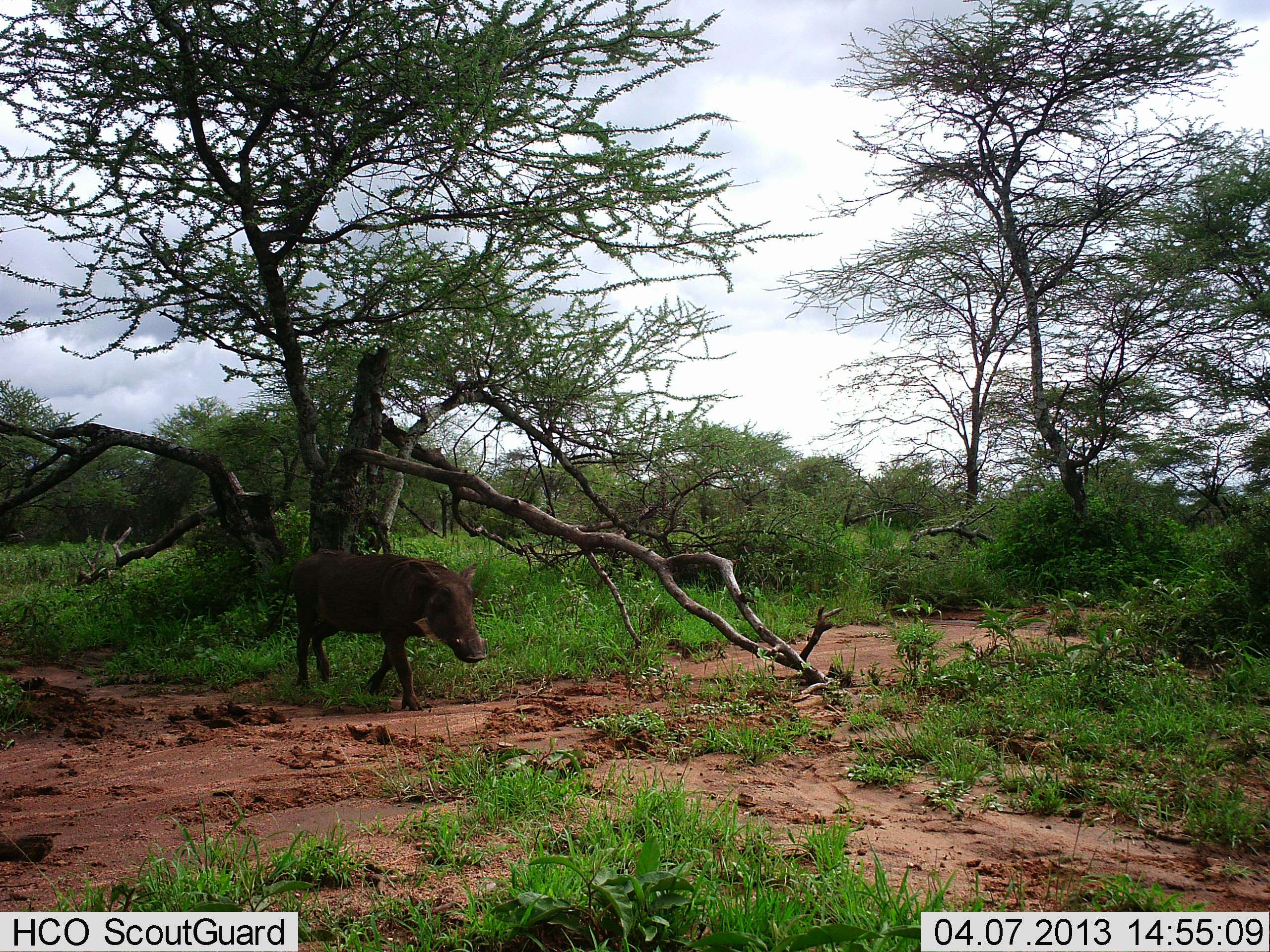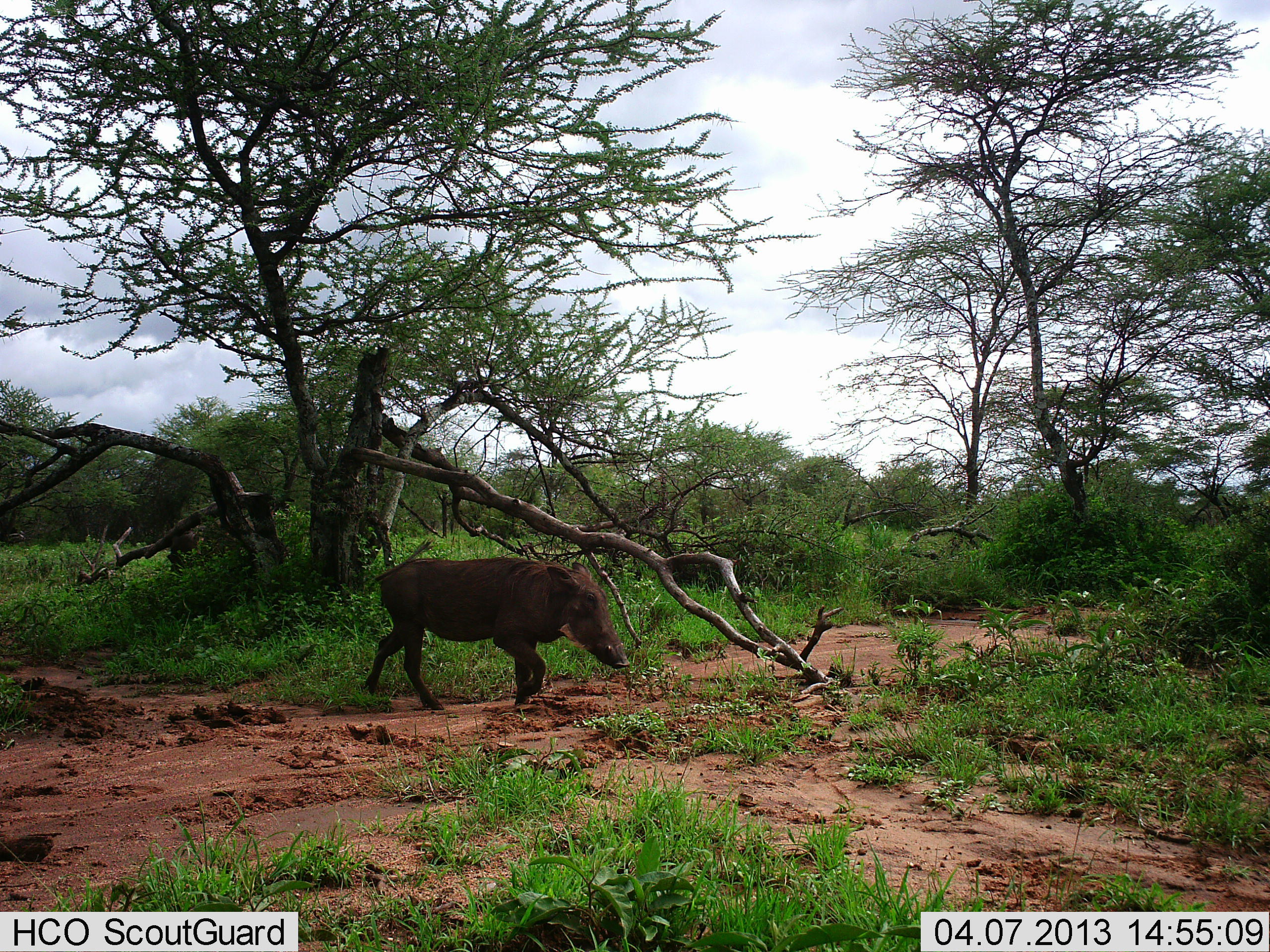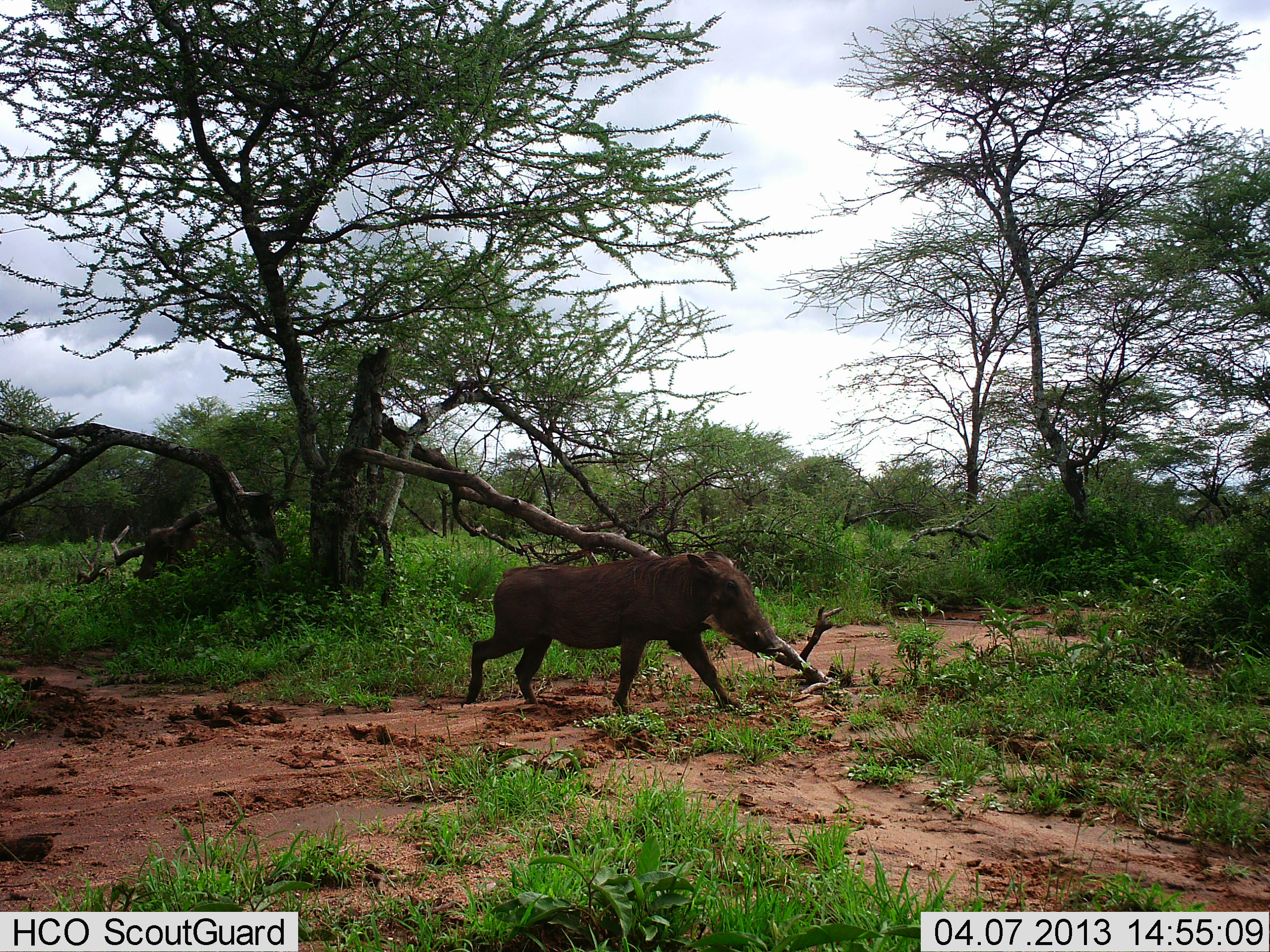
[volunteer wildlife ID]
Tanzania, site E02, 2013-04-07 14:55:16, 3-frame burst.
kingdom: Animalia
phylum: Chordata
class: Mammalia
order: Artiodactyla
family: Suidae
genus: Phacochoerus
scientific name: Phacochoerus africanus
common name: warthog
Warthog (Phacochoerus africanus), count 2. Behavior (volunteer vote fractions): standing 4%, resting 4%, moving 100%, interacting 0%. Young present (vote fraction): 0%. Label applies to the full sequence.